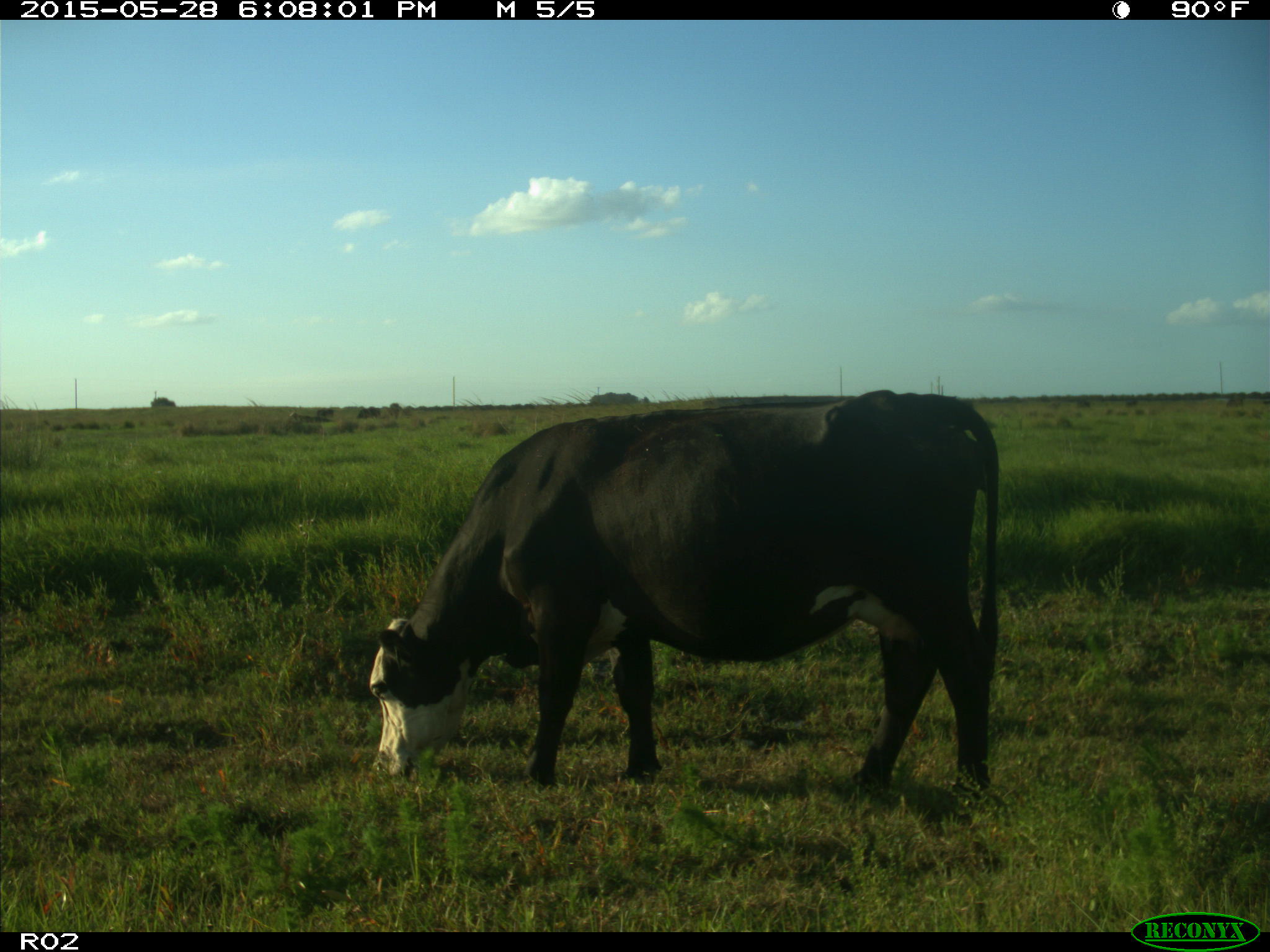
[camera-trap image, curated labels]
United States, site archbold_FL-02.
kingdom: Animalia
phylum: Chordata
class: Mammalia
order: Artiodactyla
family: Bovidae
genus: Bos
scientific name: Bos taurus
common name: domestic cow